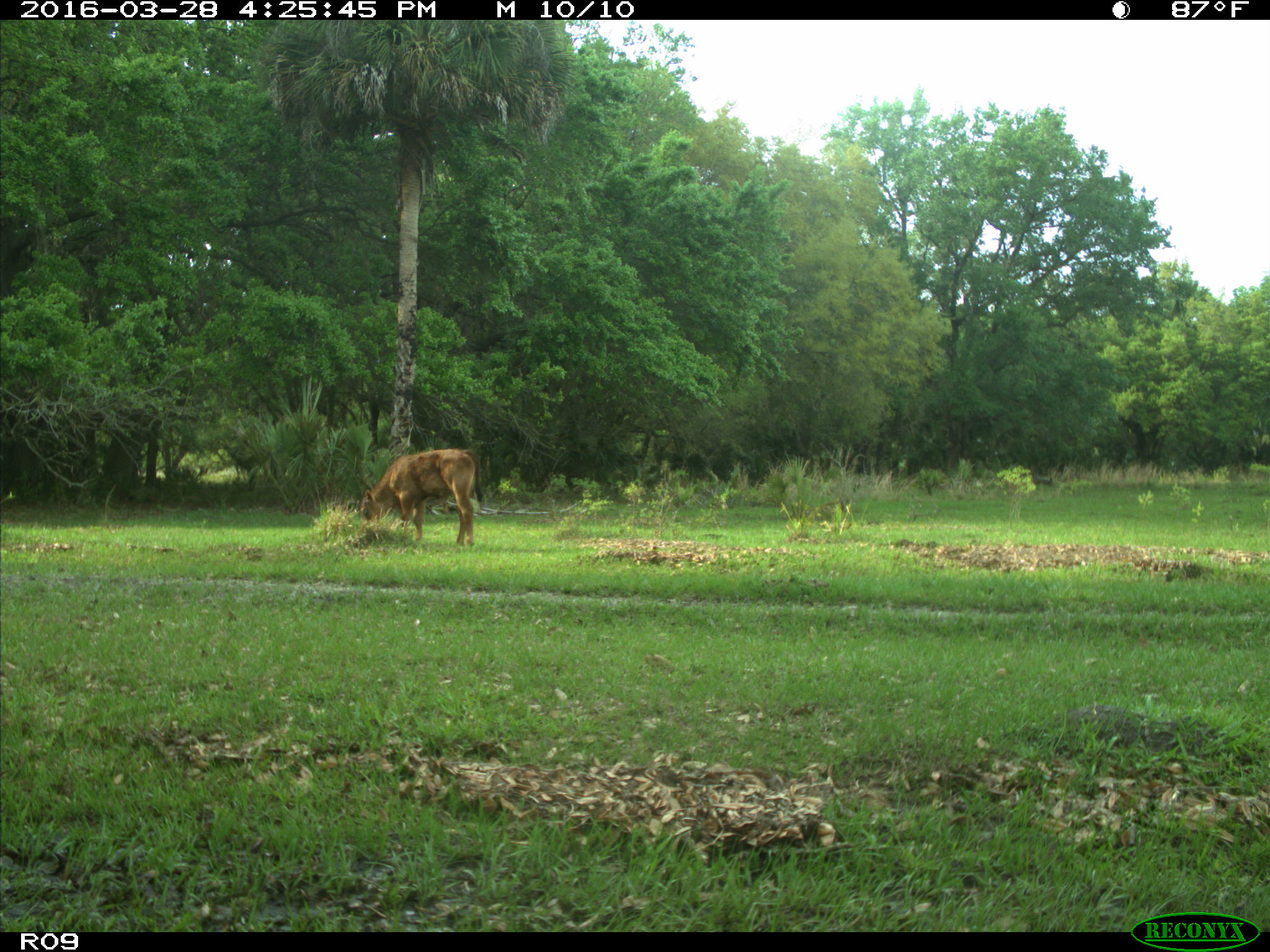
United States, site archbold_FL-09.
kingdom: Animalia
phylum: Chordata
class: Mammalia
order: Artiodactyla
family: Bovidae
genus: Bos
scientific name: Bos taurus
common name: domestic cow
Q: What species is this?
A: Bos taurus (domestic cow).